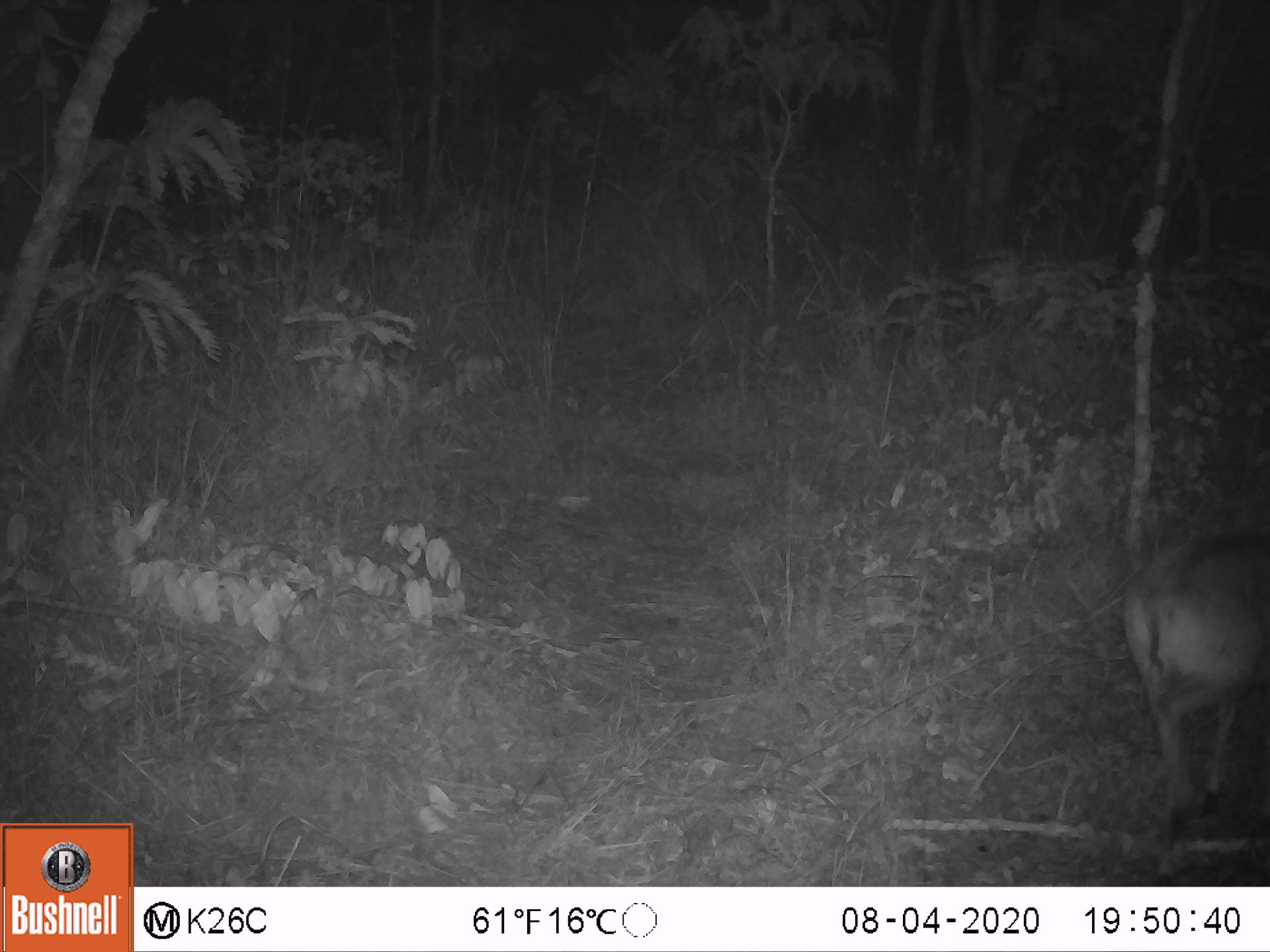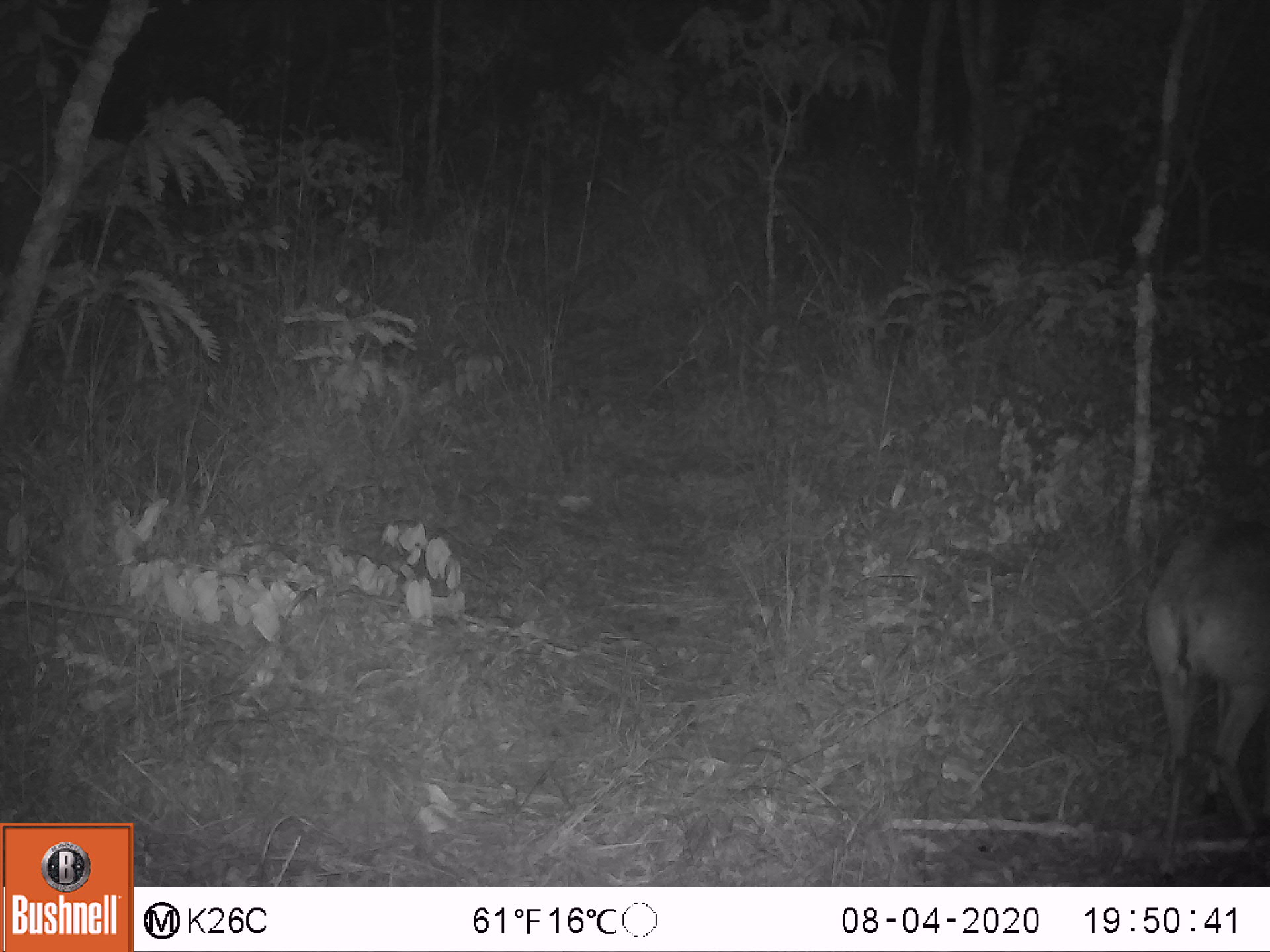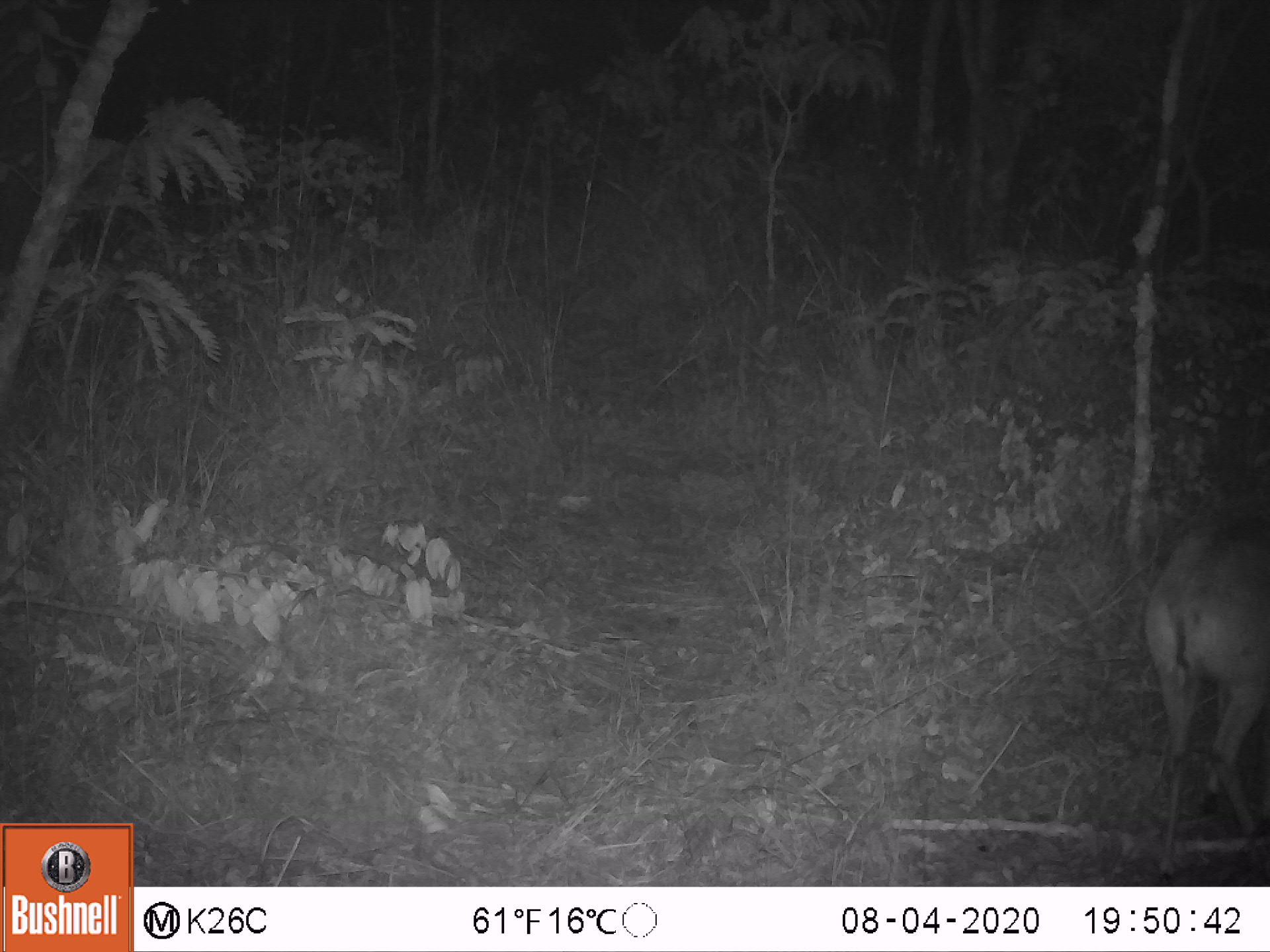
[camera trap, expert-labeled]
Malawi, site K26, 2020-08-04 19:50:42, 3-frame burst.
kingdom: Animalia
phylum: Chordata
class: Mammalia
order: Artiodactyla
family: Bovidae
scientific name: Antilopinae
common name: small antelope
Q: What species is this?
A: Small antelope (Antilopinae).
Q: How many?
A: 1.